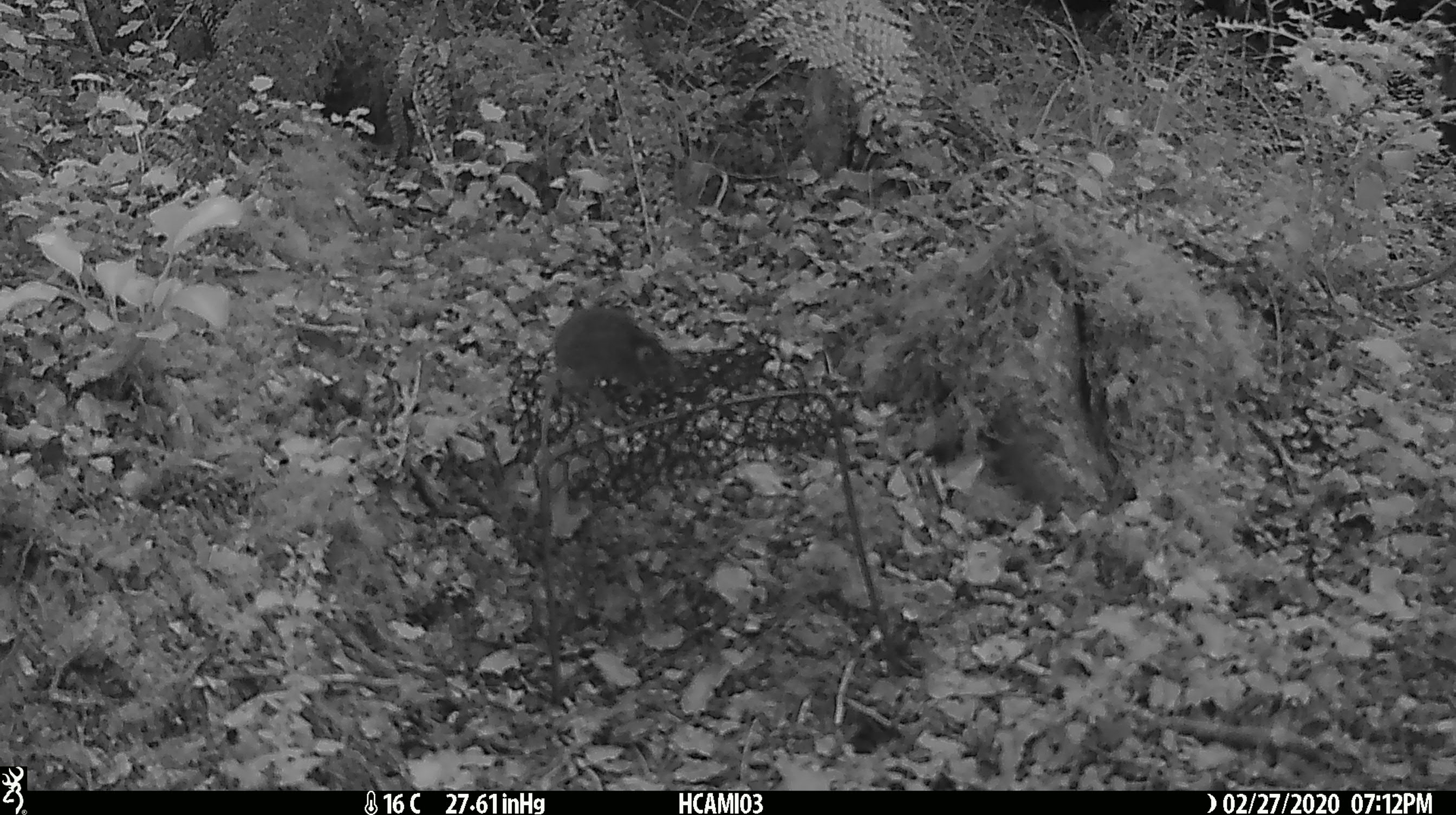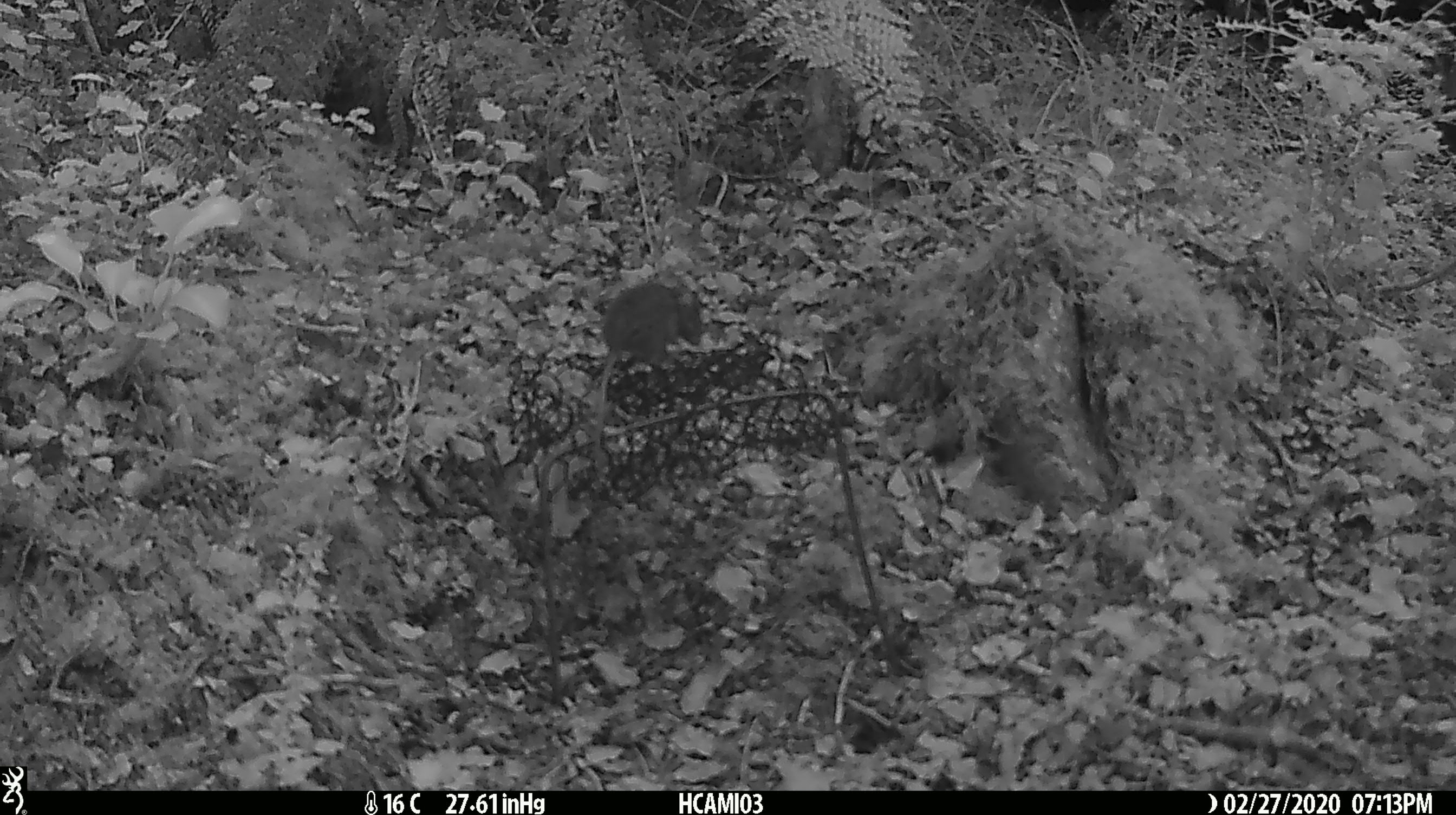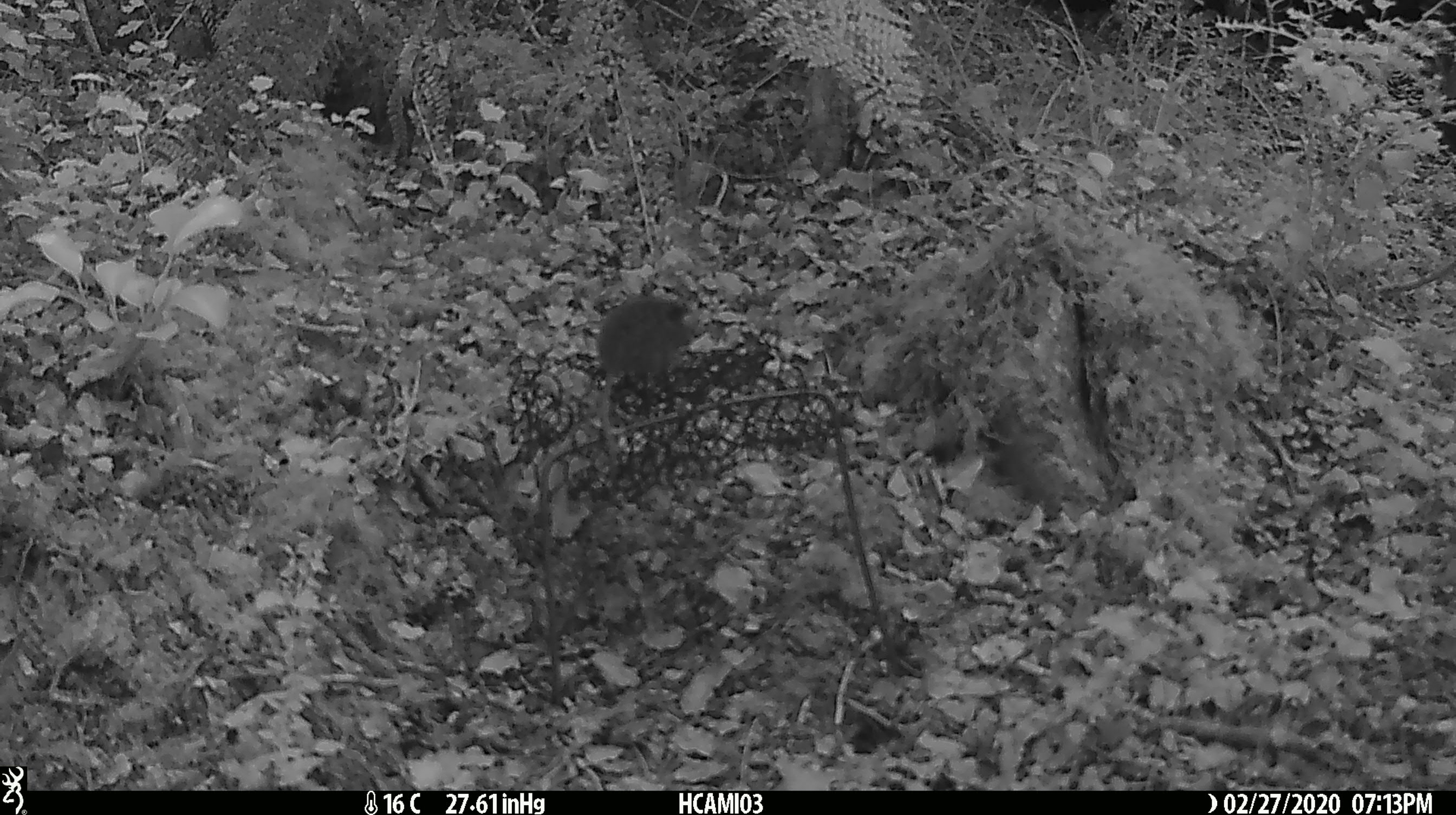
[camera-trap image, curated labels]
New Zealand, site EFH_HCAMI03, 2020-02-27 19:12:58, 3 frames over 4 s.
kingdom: Animalia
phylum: Chordata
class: Mammalia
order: Rodentia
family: Muridae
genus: Mus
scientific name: Mus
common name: mouse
Mouse (Mus).